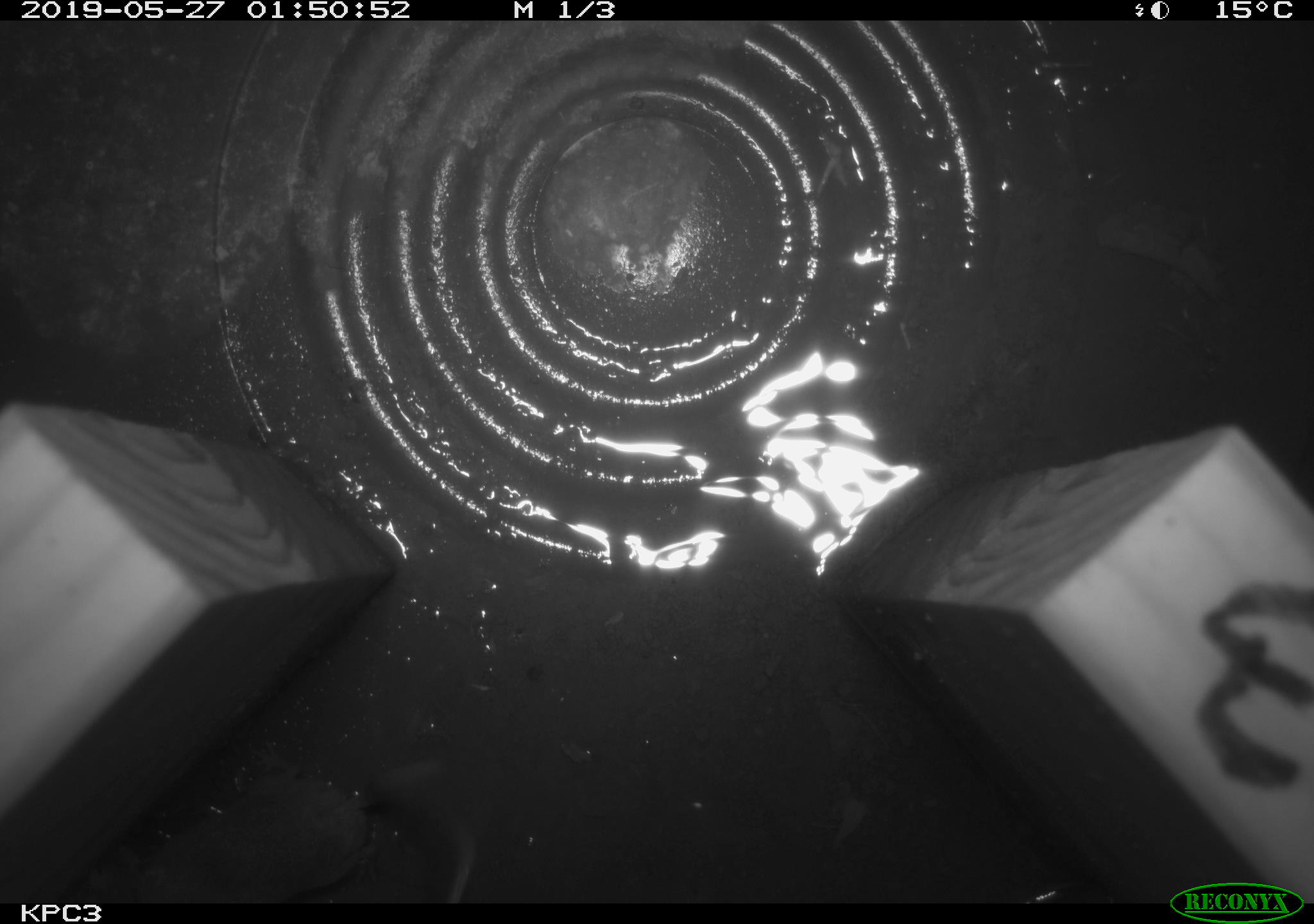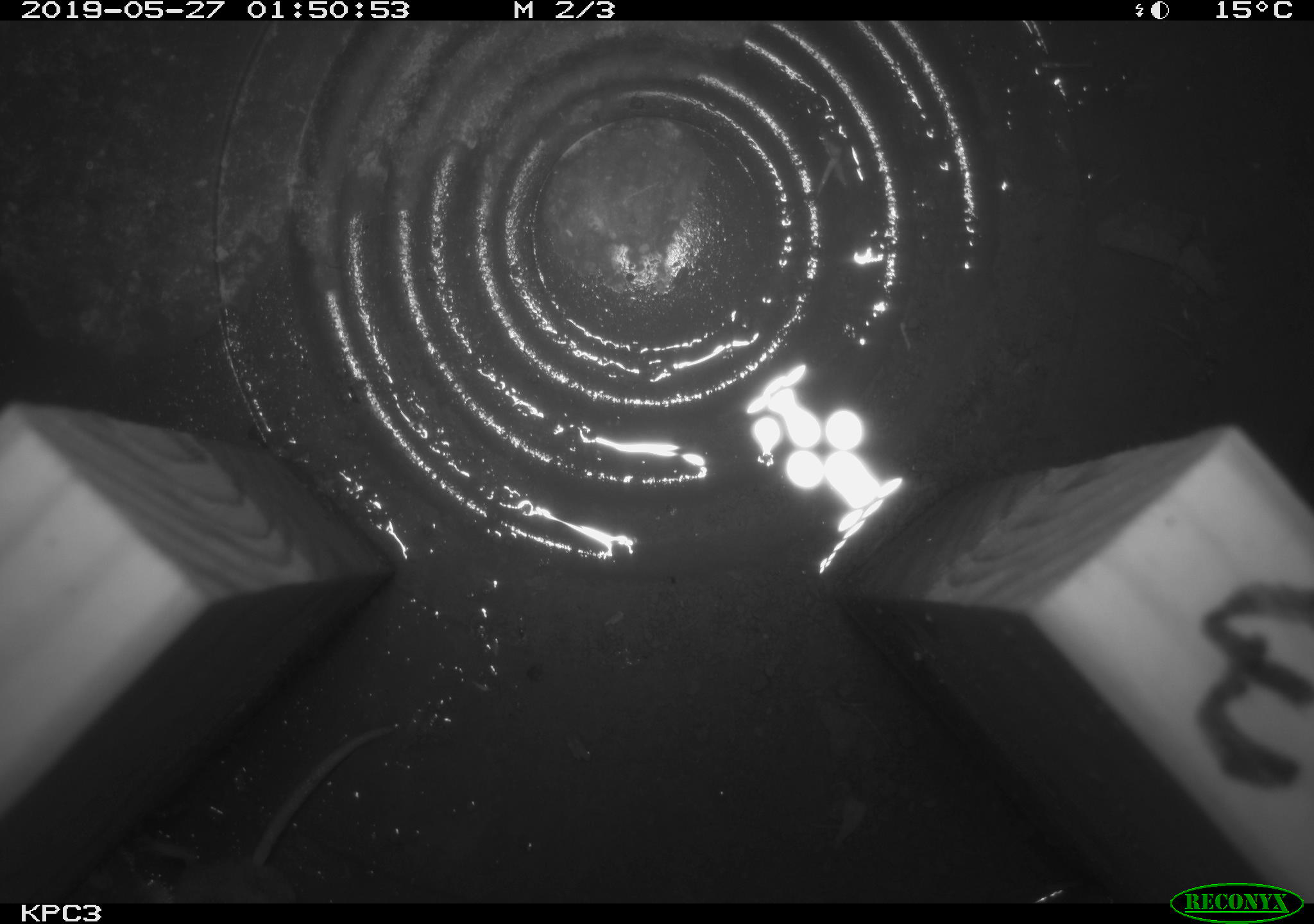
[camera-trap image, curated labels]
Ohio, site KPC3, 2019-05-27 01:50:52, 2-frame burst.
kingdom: Animalia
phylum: Chordata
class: Mammalia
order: Eulipotyphla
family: Soricidae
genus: Sorex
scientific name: Sorex cinereus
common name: masked shrew